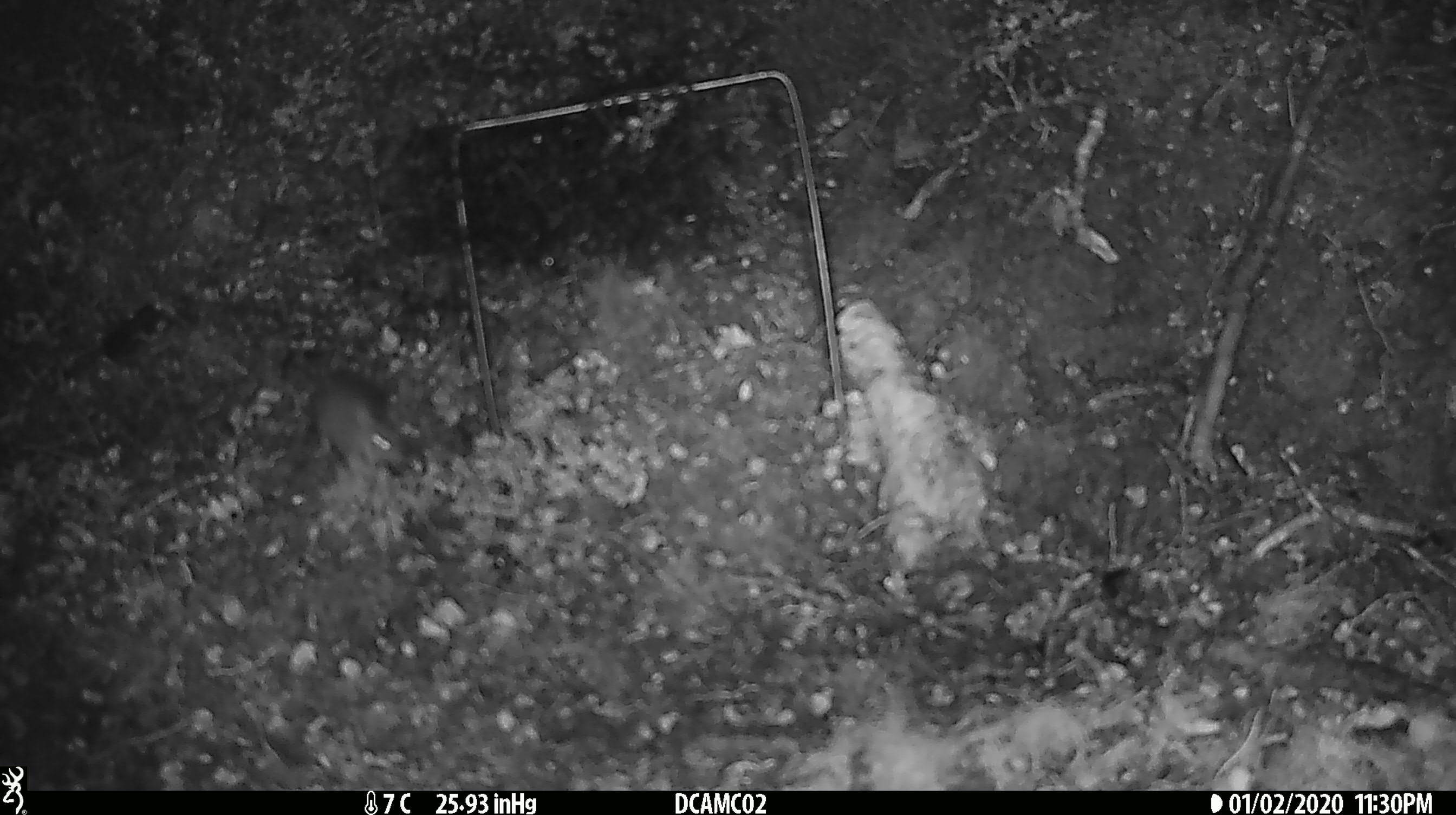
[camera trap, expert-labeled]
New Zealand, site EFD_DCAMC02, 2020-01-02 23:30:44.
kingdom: Animalia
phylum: Chordata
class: Mammalia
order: Rodentia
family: Muridae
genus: Mus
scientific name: Mus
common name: mouse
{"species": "mouse (Mus)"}